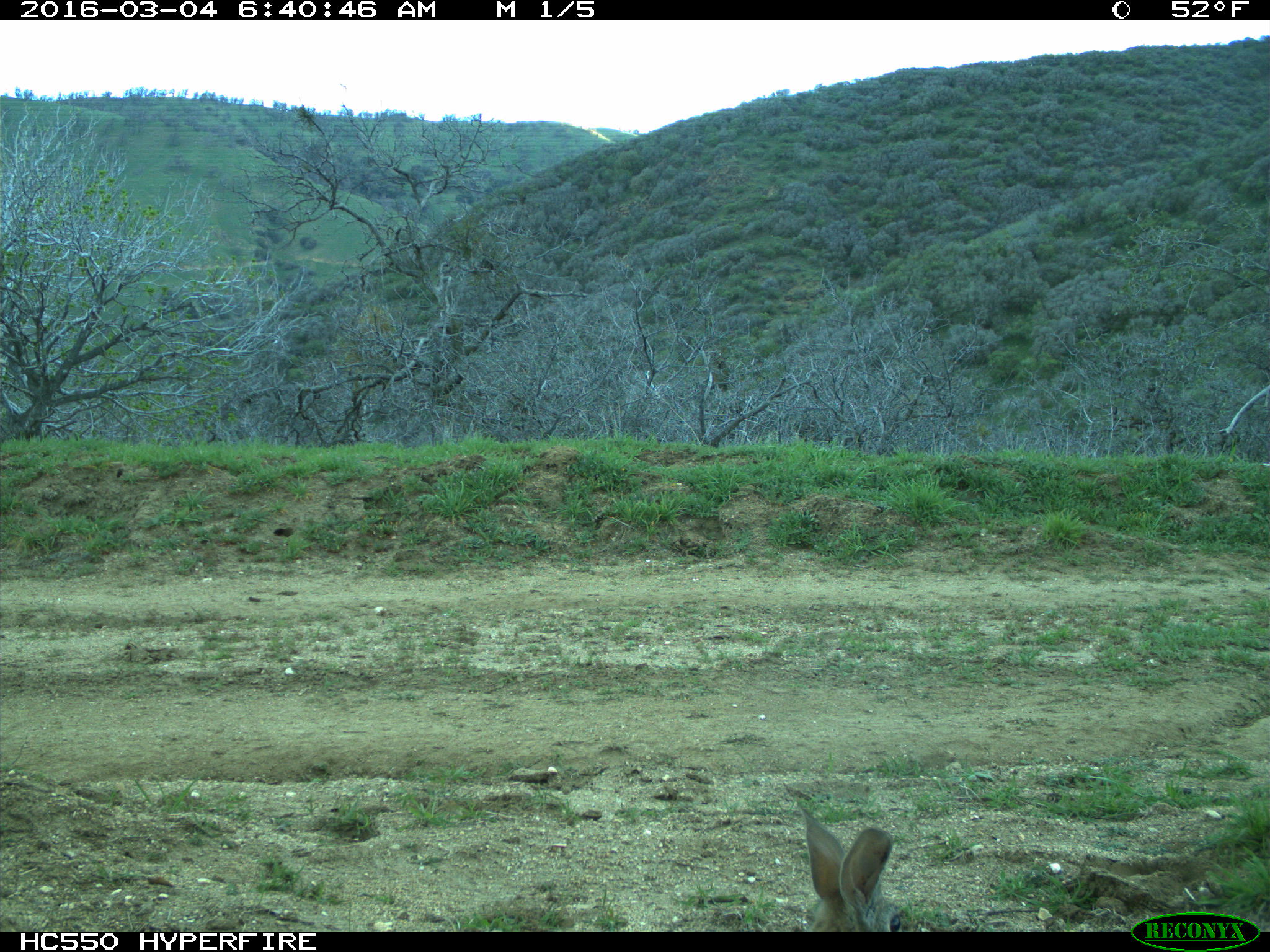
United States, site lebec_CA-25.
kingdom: Animalia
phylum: Chordata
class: Mammalia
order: Lagomorpha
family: Leporidae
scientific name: Leporidae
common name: rabbits and hares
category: unidentified rabbit